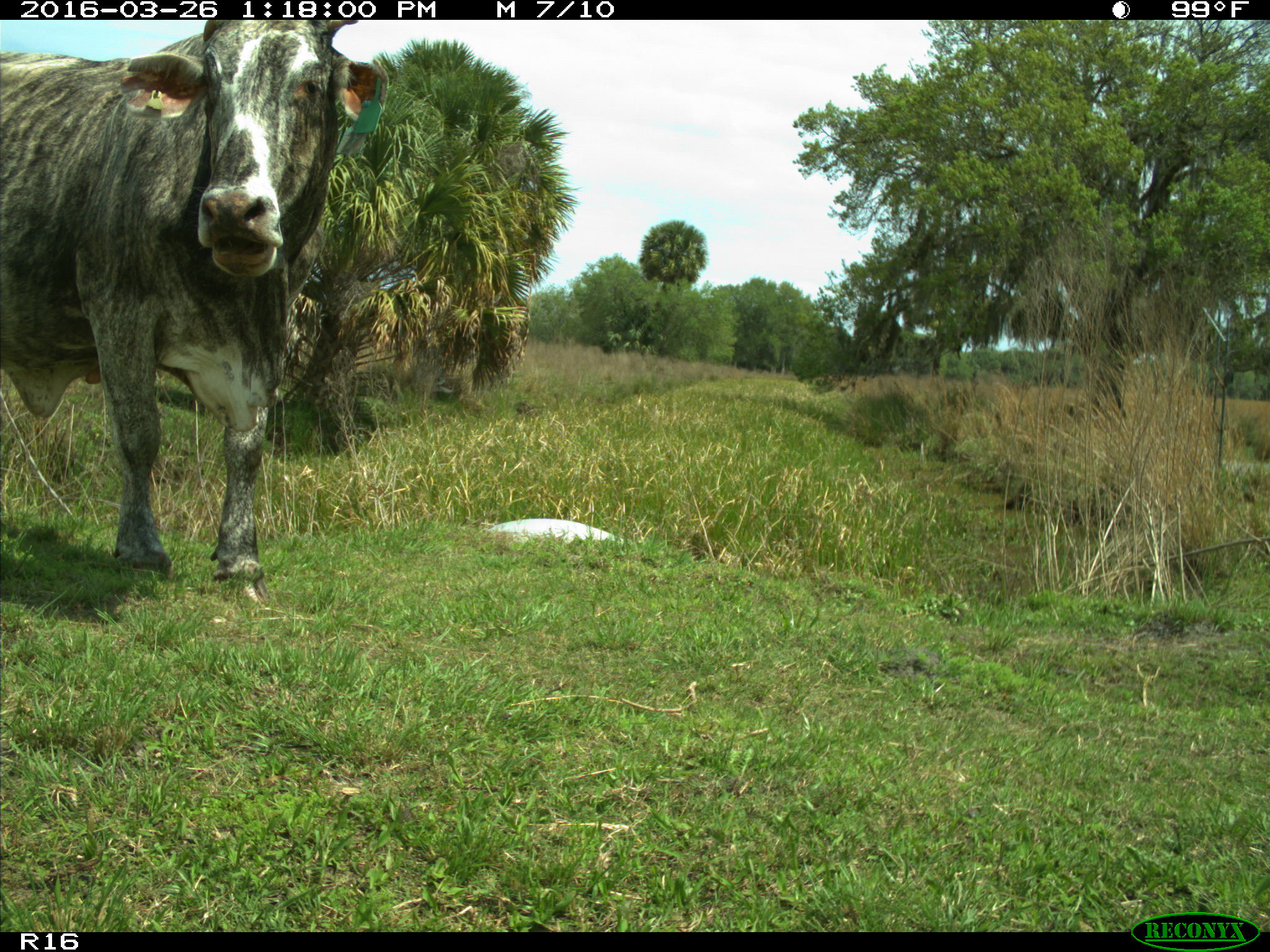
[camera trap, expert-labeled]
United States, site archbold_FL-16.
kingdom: Animalia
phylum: Chordata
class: Mammalia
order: Artiodactyla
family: Bovidae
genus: Bos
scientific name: Bos taurus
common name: domestic cow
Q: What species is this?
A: Bos taurus (domestic cow).